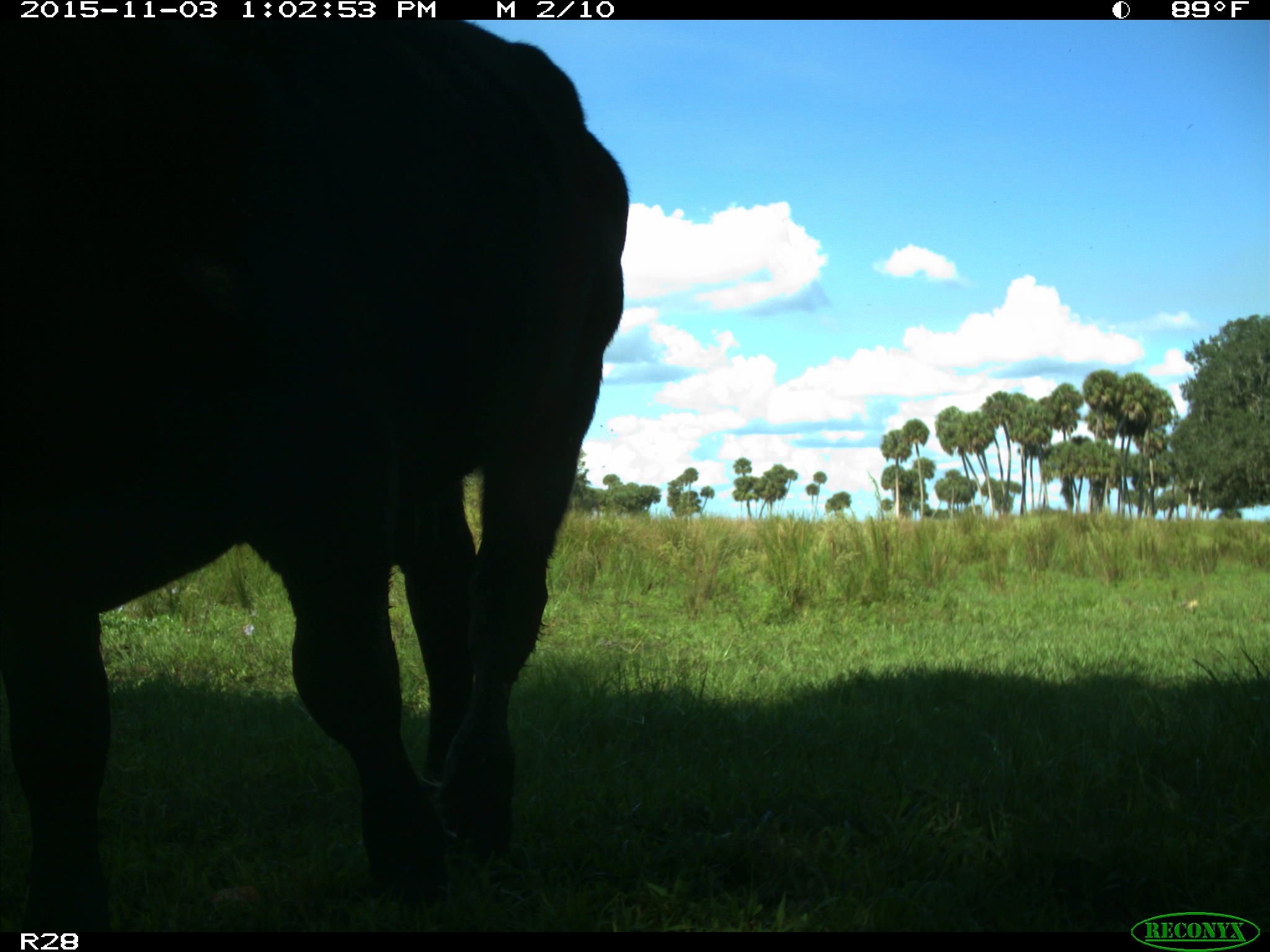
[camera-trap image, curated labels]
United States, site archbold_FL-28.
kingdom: Animalia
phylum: Chordata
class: Mammalia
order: Artiodactyla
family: Bovidae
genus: Bos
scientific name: Bos taurus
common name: domestic cow